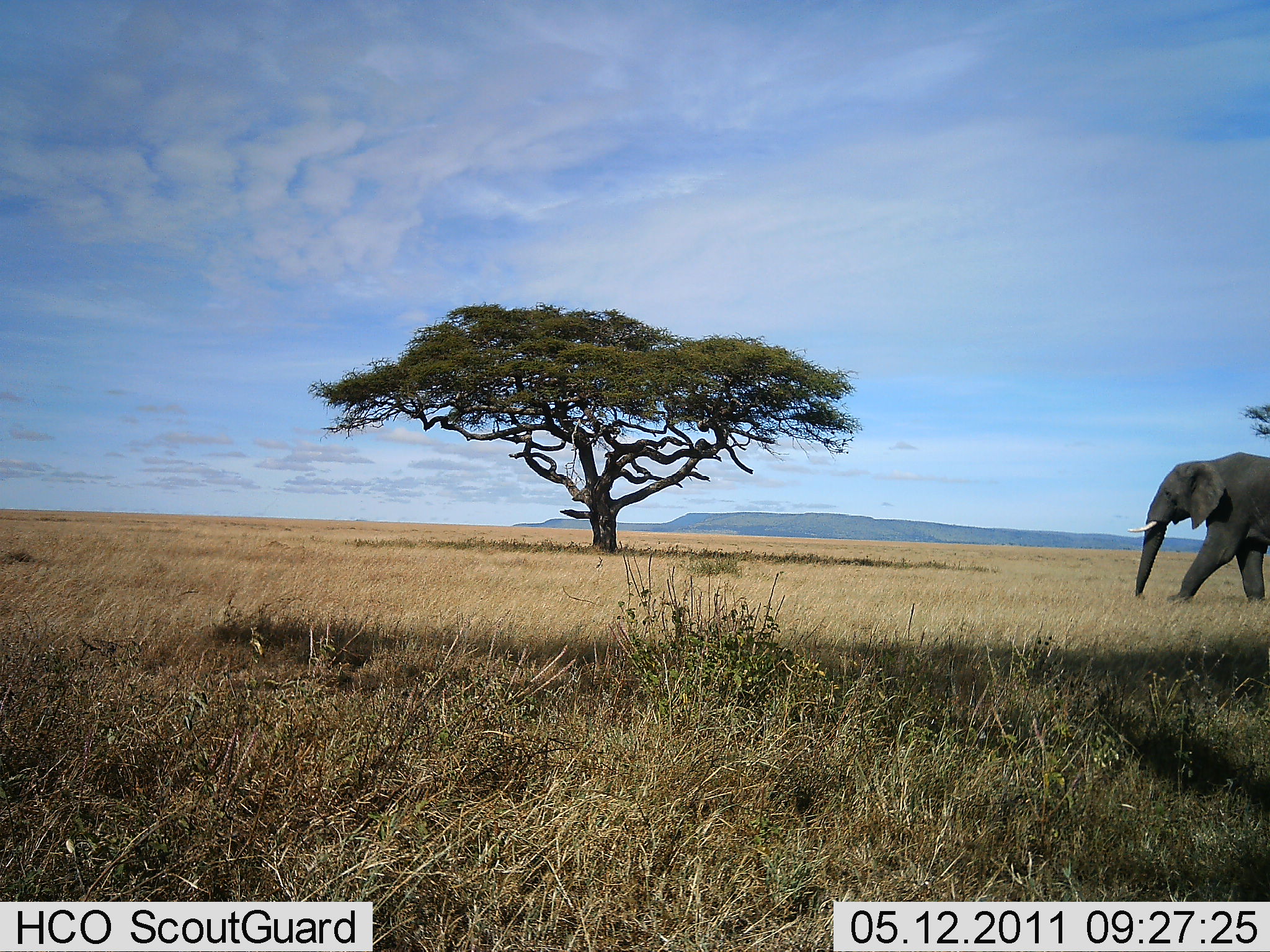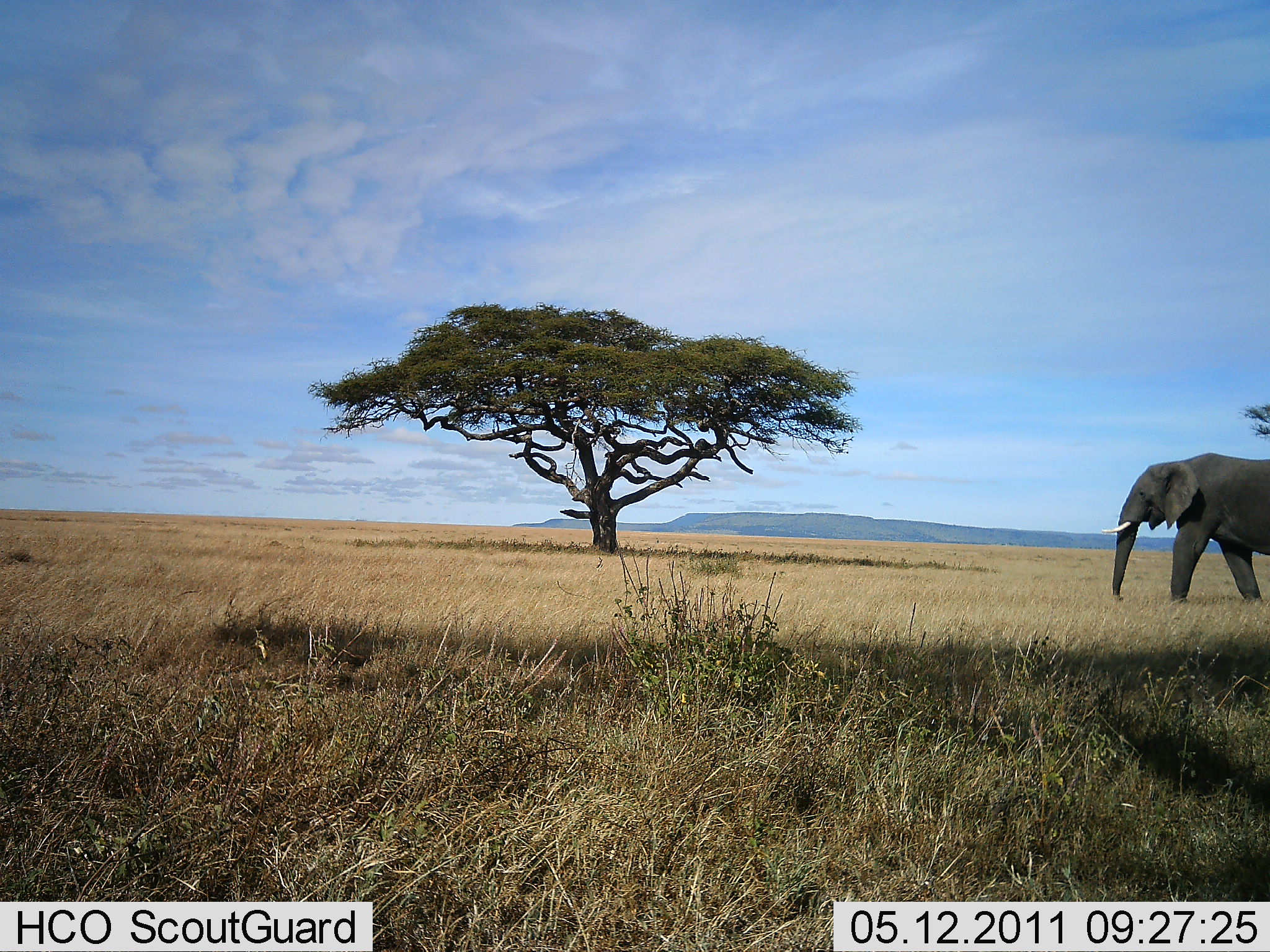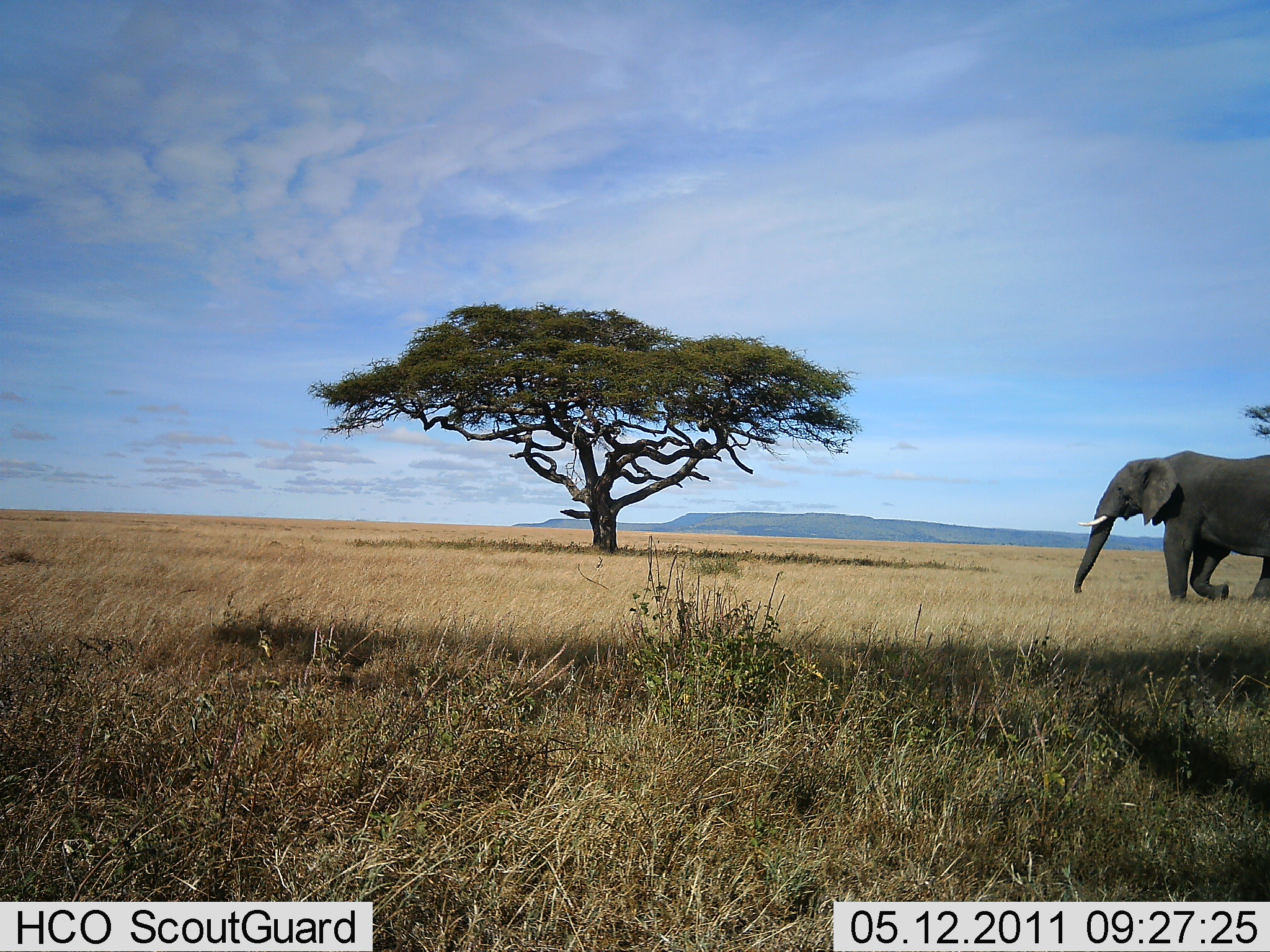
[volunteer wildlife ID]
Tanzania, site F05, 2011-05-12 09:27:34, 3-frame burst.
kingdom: Animalia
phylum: Chordata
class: Mammalia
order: Proboscidea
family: Elephantidae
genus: Loxodonta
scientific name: Loxodonta africana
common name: african bush elephant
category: elephant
Elephant (african bush elephant) (Loxodonta africana), count 1. Behavior (volunteer vote fractions): standing 0%, resting 0%, moving 100%, interacting 0%. Young present (vote fraction): 0%. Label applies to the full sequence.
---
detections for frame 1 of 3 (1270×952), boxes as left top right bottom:
animal: 1126 450 1270 606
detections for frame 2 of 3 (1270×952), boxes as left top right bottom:
animal: 1101 451 1270 608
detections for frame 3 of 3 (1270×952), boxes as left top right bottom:
animal: 1074 451 1270 603